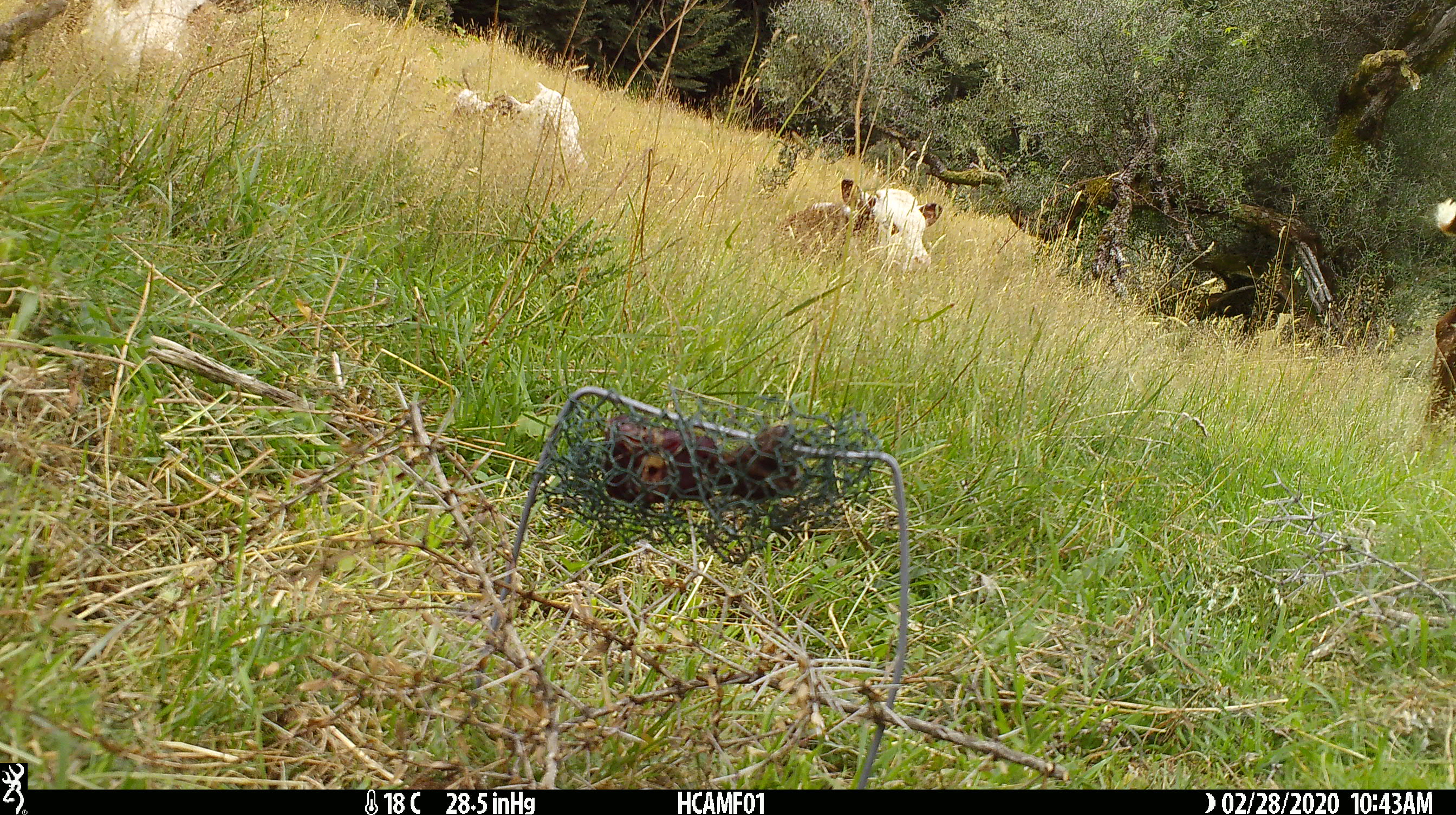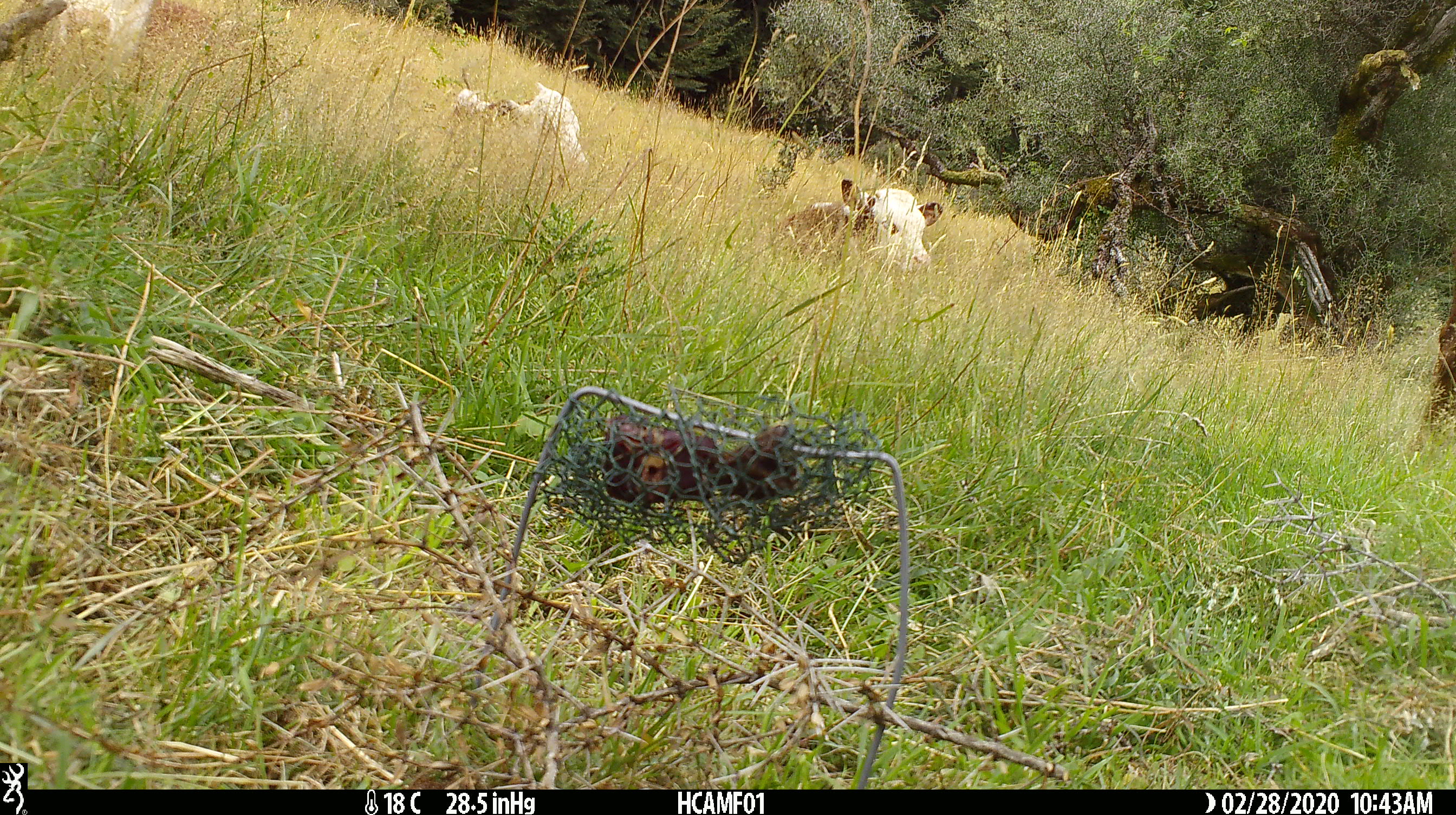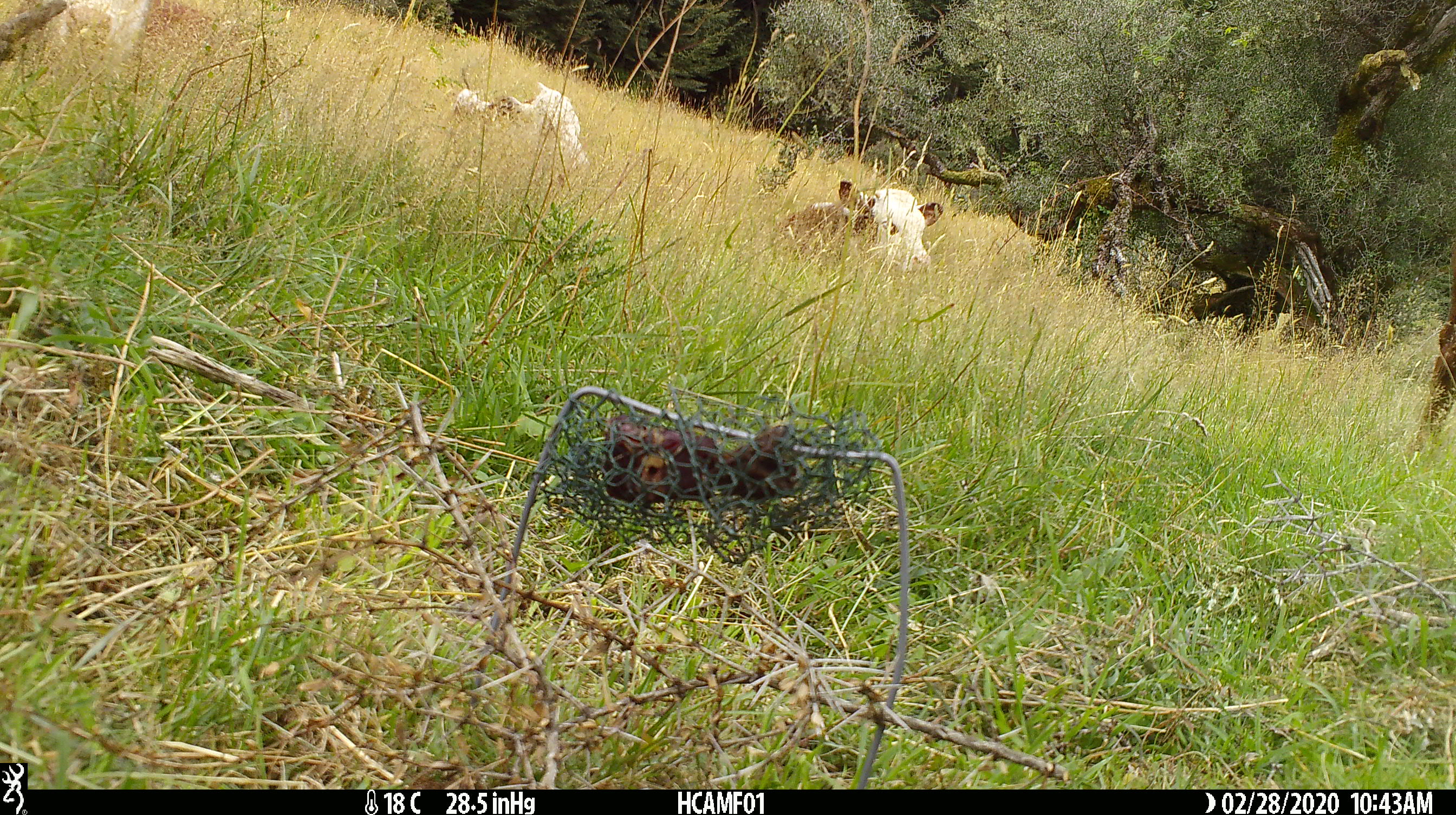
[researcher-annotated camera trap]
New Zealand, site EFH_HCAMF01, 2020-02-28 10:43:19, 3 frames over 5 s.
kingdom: Animalia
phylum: Chordata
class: Mammalia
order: Artiodactyla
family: Bovidae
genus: Bos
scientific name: Bos taurus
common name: domestic cow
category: cow